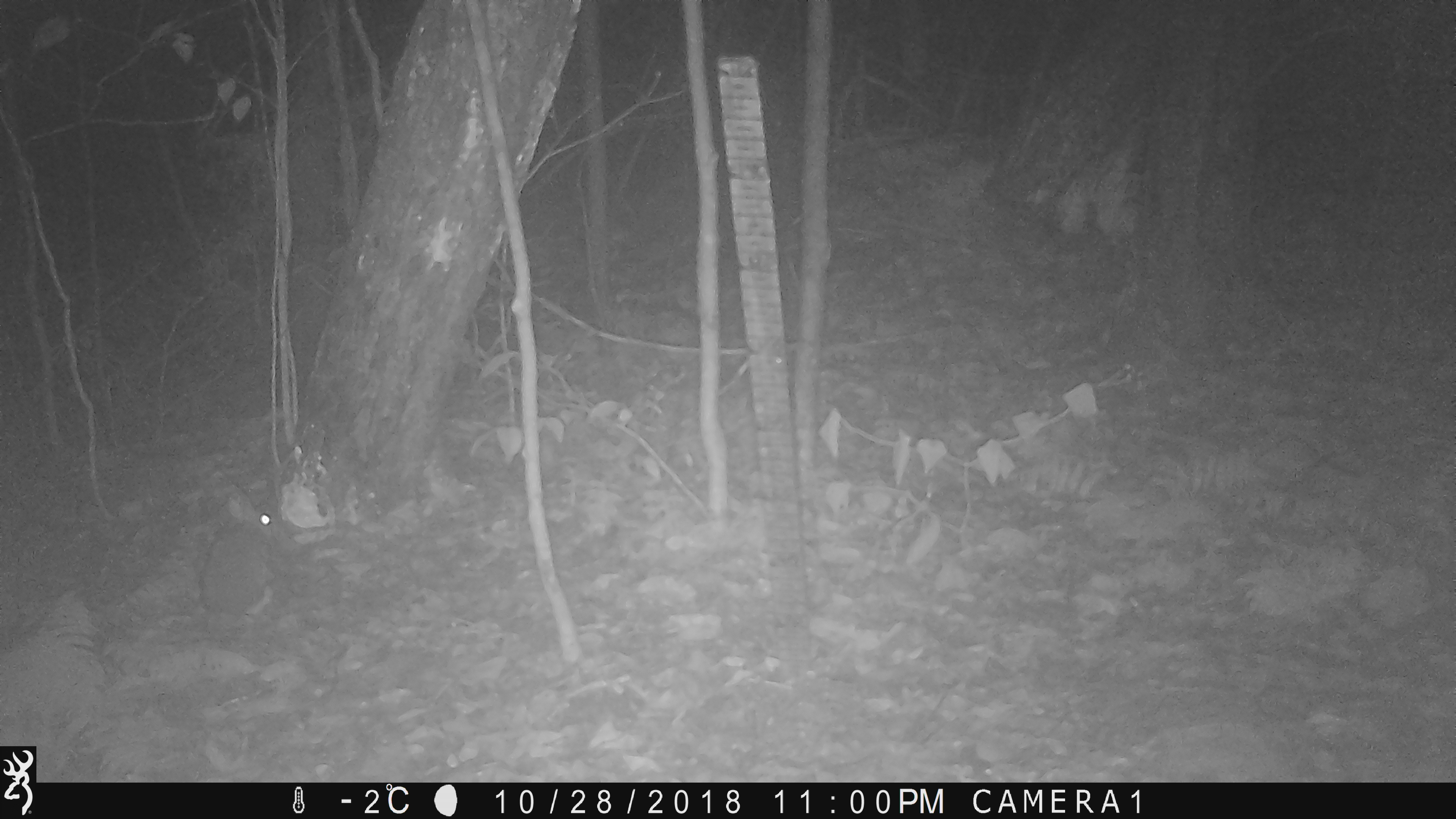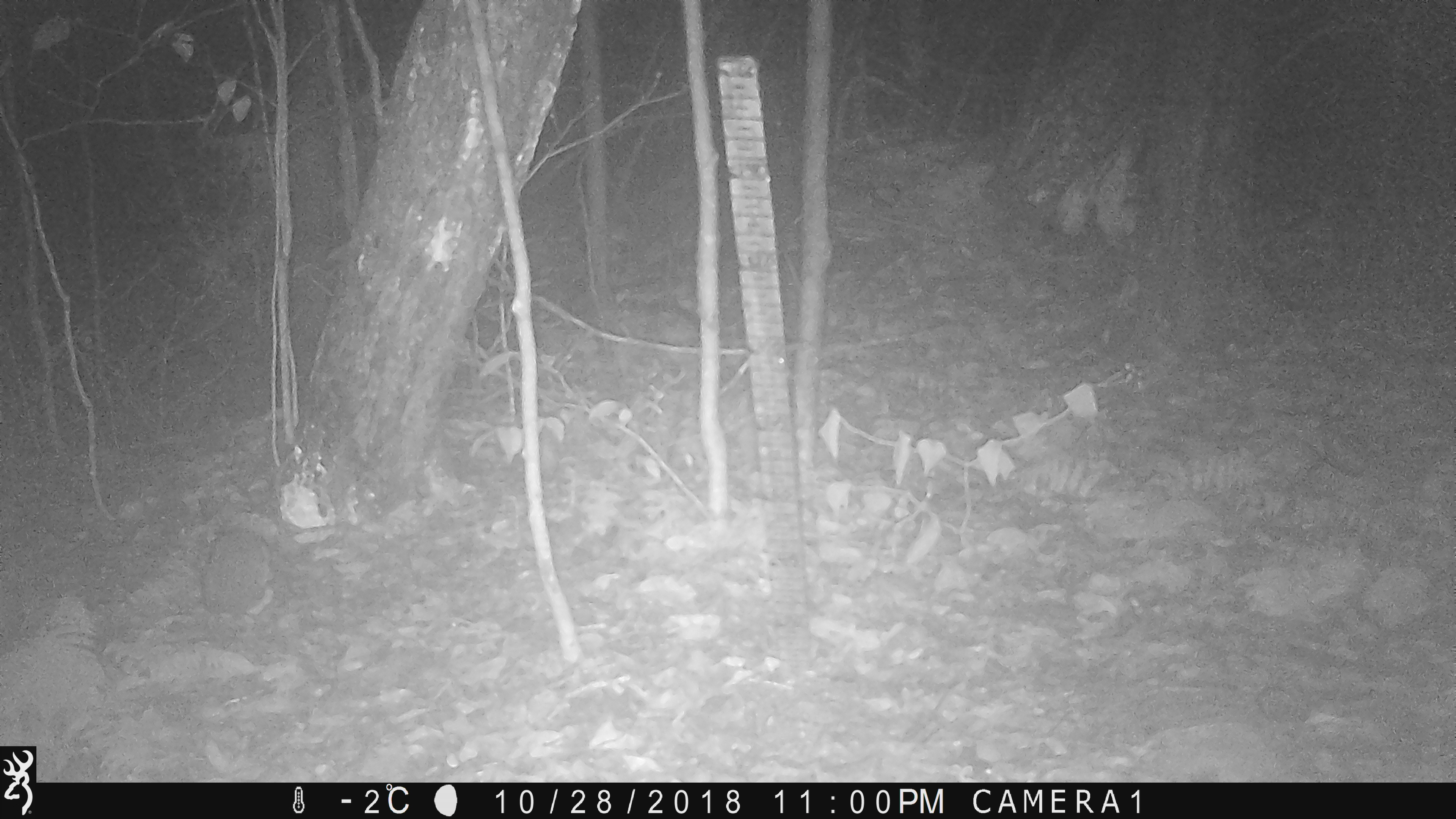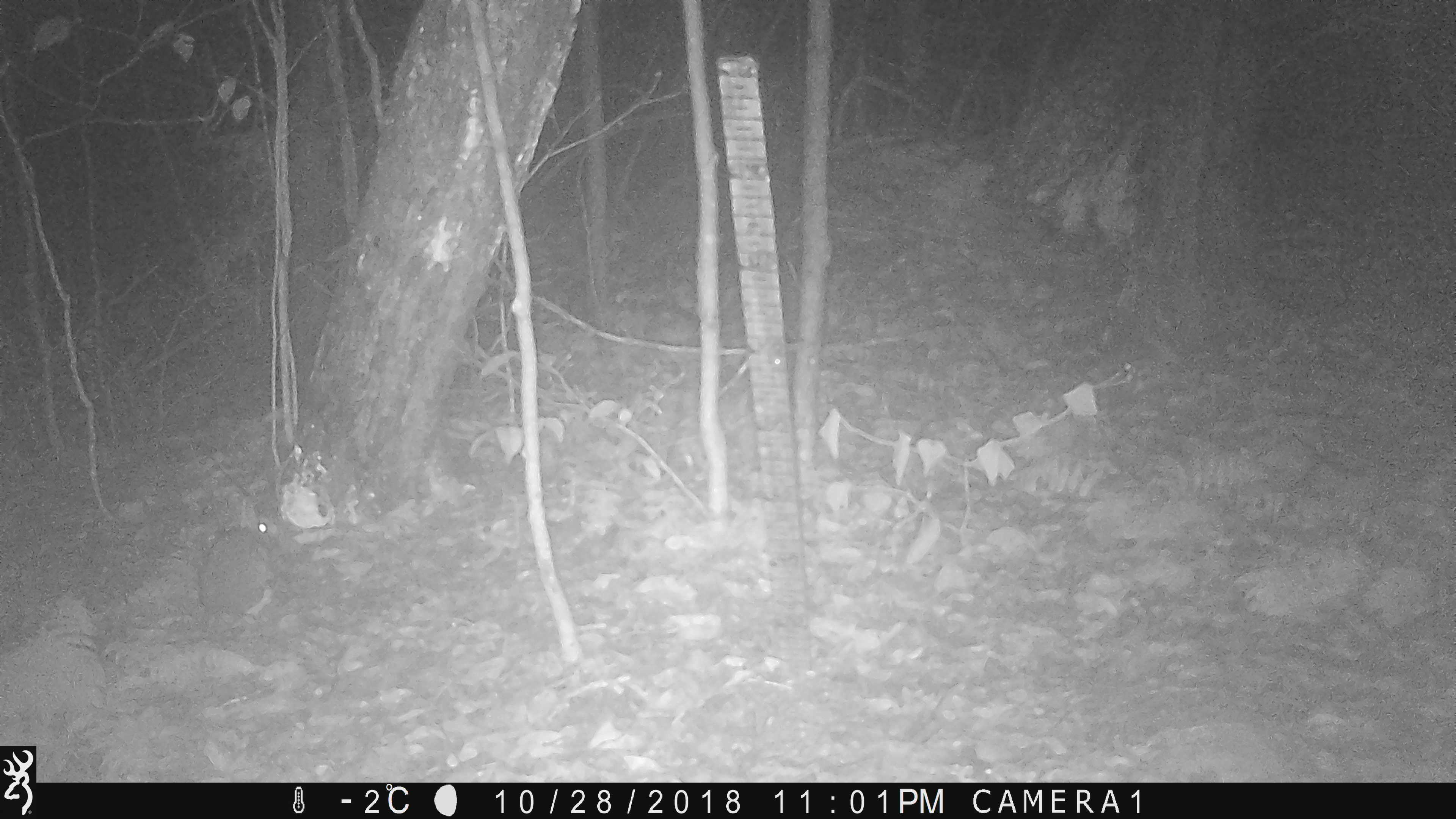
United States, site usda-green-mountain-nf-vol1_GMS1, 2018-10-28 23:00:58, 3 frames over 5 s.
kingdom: Animalia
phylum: Chordata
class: Mammalia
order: Lagomorpha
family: Leporidae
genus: Lepus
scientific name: Lepus americanus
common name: snowshoe hare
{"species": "snowshoe hare (Lepus americanus)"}